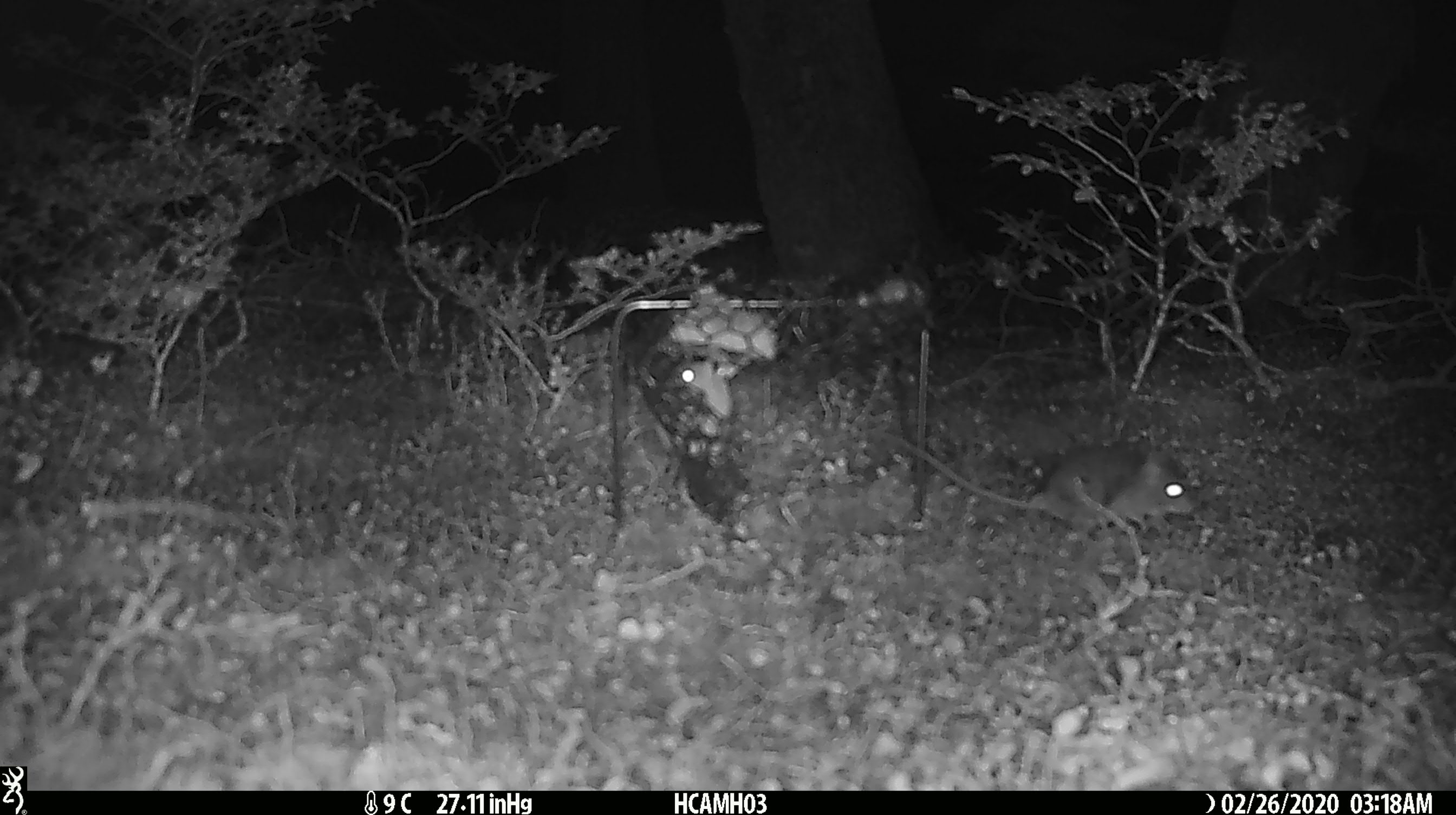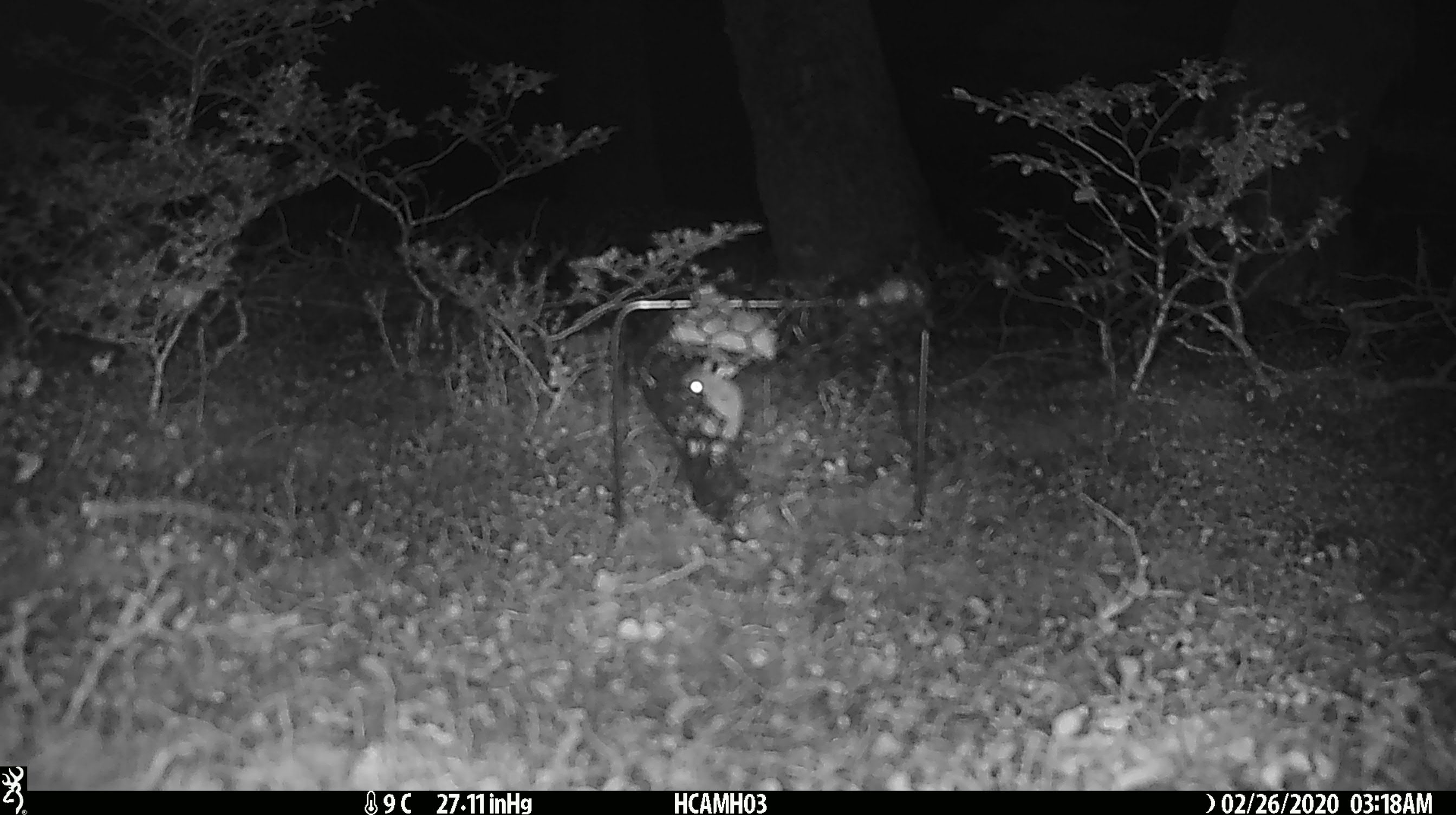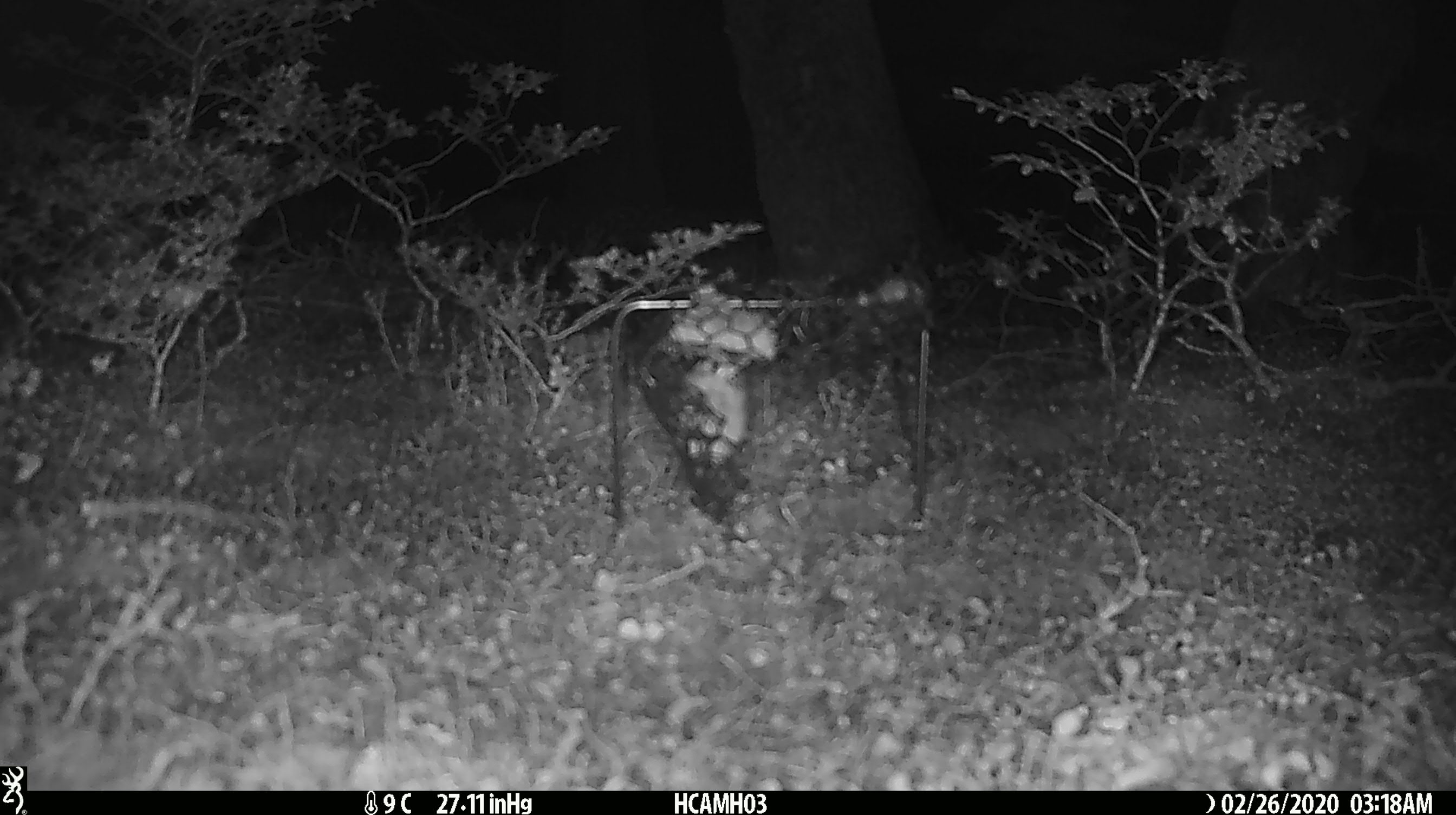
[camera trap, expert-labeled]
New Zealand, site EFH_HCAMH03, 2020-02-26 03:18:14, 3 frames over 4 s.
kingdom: Animalia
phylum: Chordata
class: Mammalia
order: Rodentia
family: Muridae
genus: Mus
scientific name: Mus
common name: mouse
Mouse (Mus).